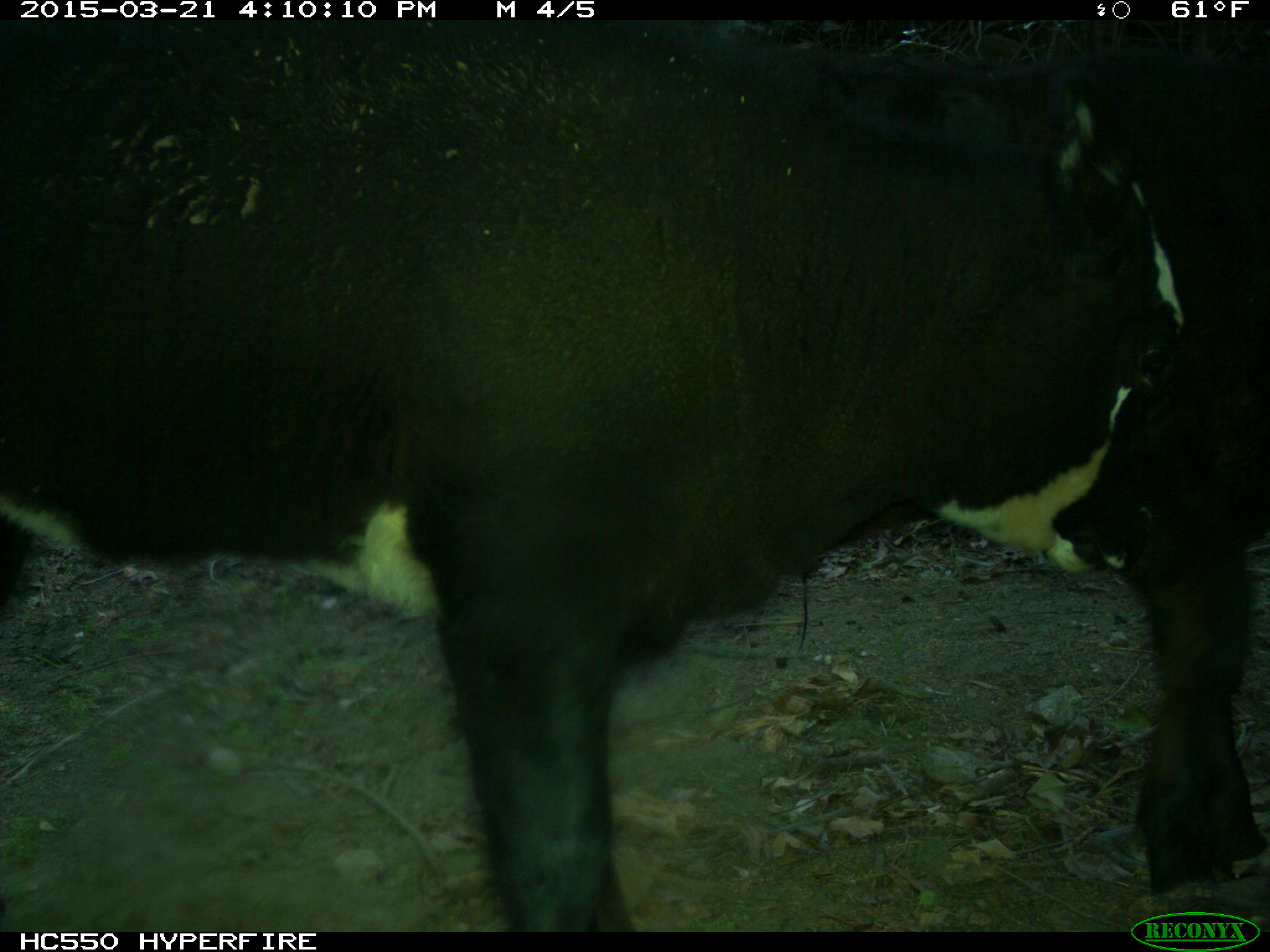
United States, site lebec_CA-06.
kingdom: Animalia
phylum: Chordata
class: Mammalia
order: Artiodactyla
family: Bovidae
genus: Bos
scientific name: Bos taurus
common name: domestic cow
Bos taurus (domestic cow).